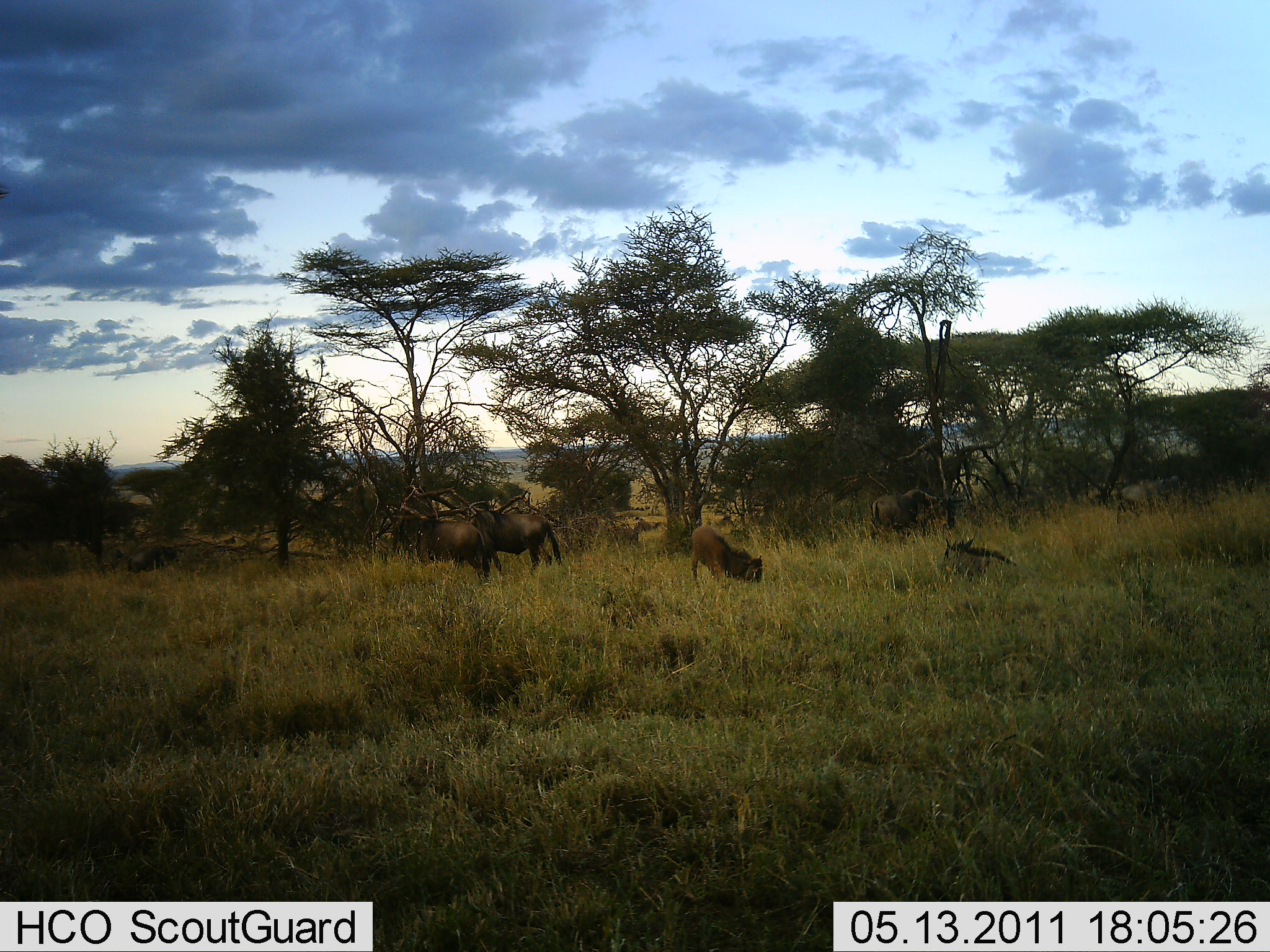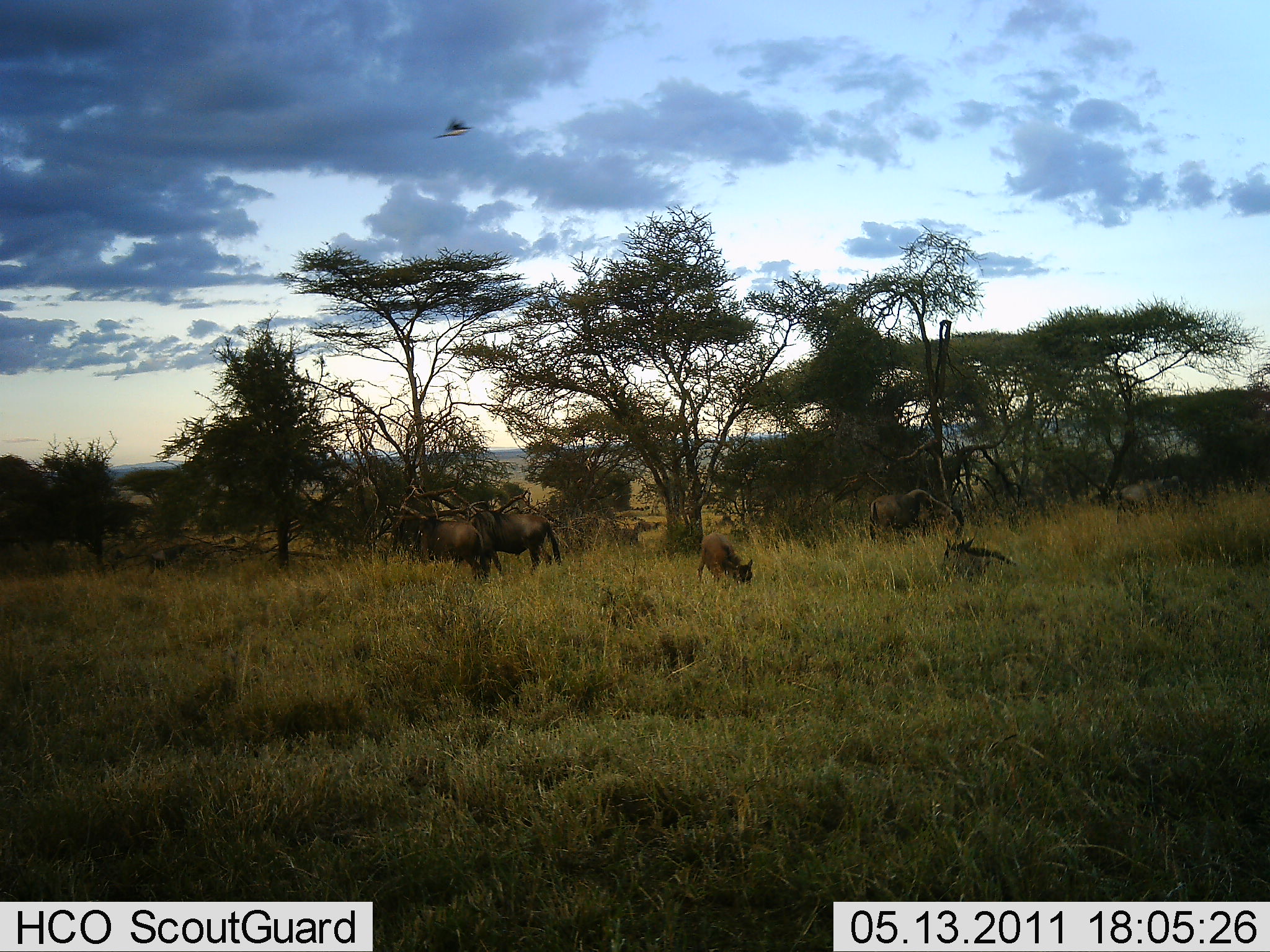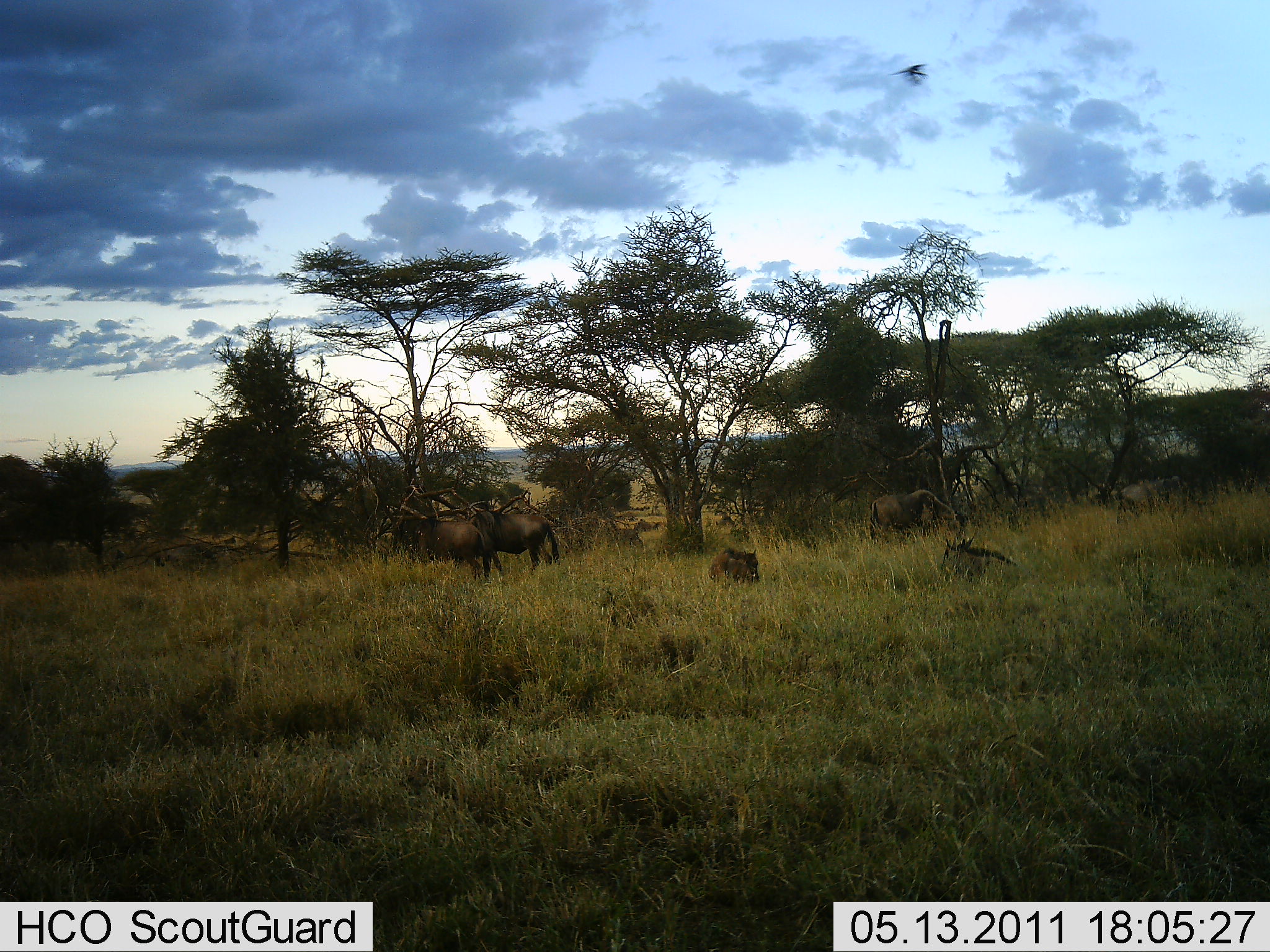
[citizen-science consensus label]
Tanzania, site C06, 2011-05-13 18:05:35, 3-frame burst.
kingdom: Animalia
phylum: Chordata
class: Mammalia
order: Artiodactyla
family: Bovidae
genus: Connochaetes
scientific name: Connochaetes taurinus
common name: blue wildebeest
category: wildebeest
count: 6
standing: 88%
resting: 62%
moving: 50%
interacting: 0%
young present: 25%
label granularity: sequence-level